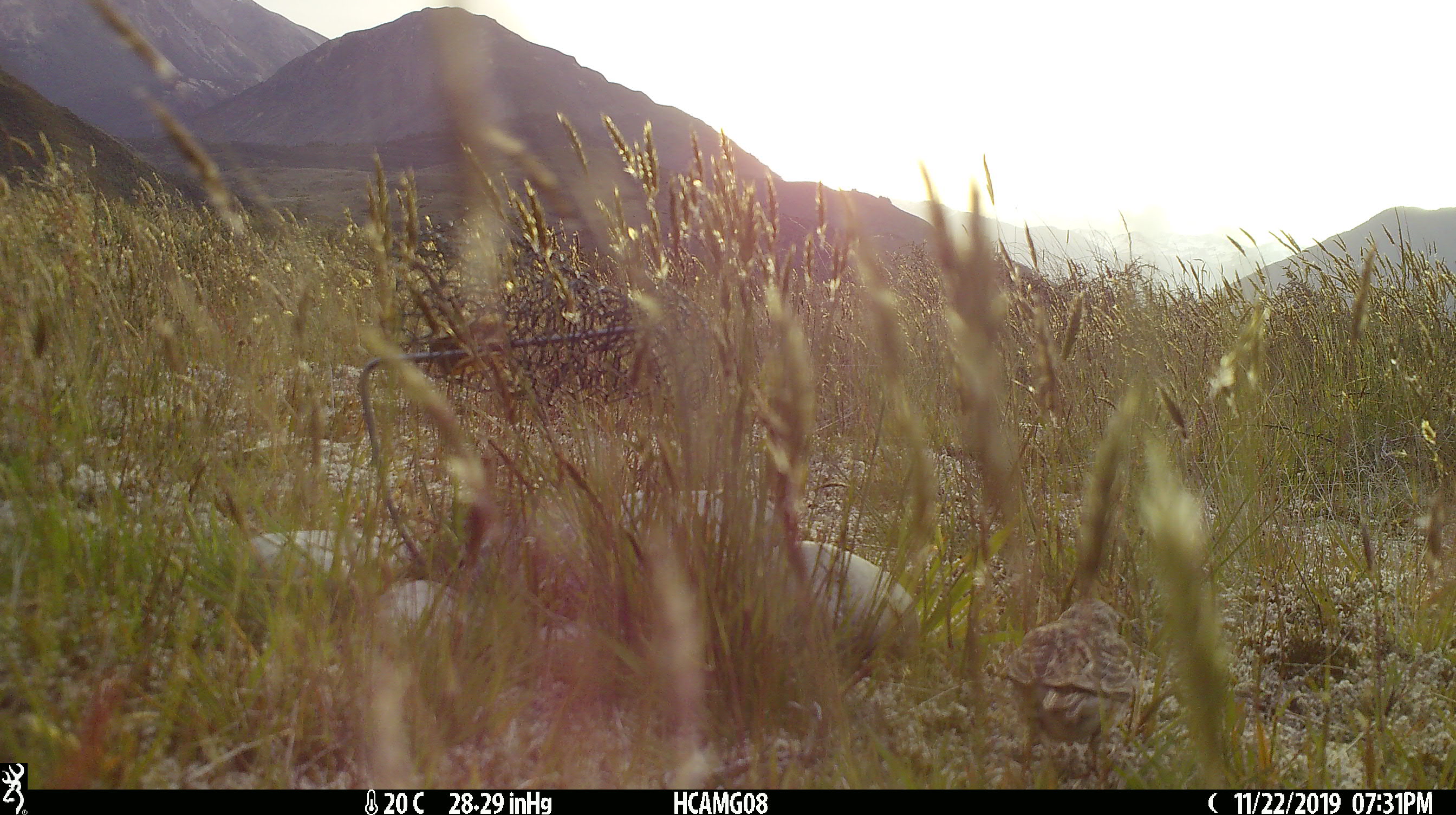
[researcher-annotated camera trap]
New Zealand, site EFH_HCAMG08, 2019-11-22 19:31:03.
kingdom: Animalia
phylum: Chordata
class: Aves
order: Passeriformes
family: Motacillidae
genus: Anthus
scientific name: Anthus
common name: pipit